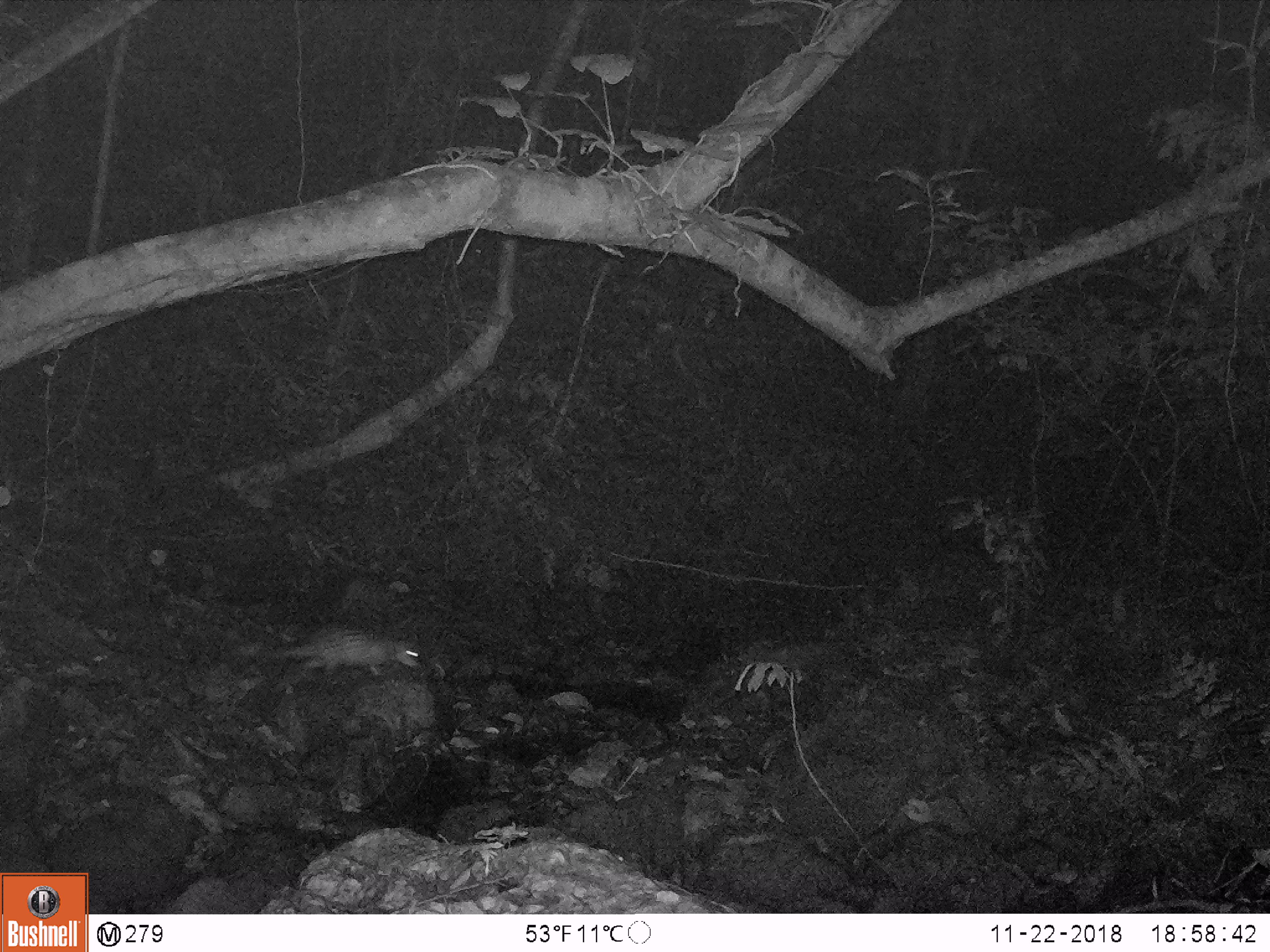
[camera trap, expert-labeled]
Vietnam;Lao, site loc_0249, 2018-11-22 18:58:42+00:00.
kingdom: Animalia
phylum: Chordata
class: Mammalia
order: Rodentia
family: Hystricidae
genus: Atherurus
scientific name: Atherurus macrourus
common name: asiatic brush-tailed porcupine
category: asiatic brush tailed porcupine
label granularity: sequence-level